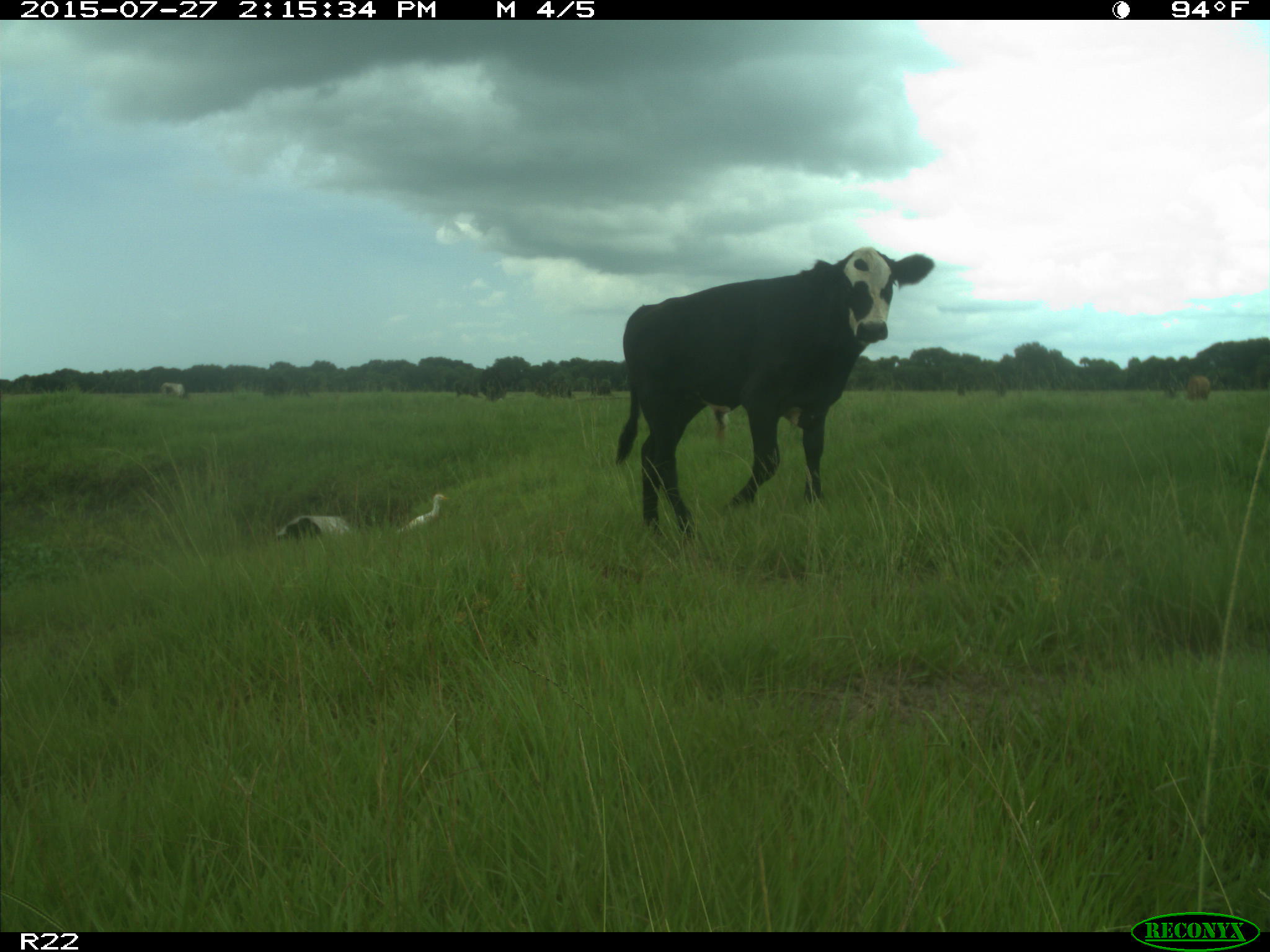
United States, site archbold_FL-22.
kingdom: Animalia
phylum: Chordata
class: Mammalia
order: Artiodactyla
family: Bovidae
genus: Bos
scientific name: Bos taurus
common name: domestic cow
Bos taurus (domestic cow).